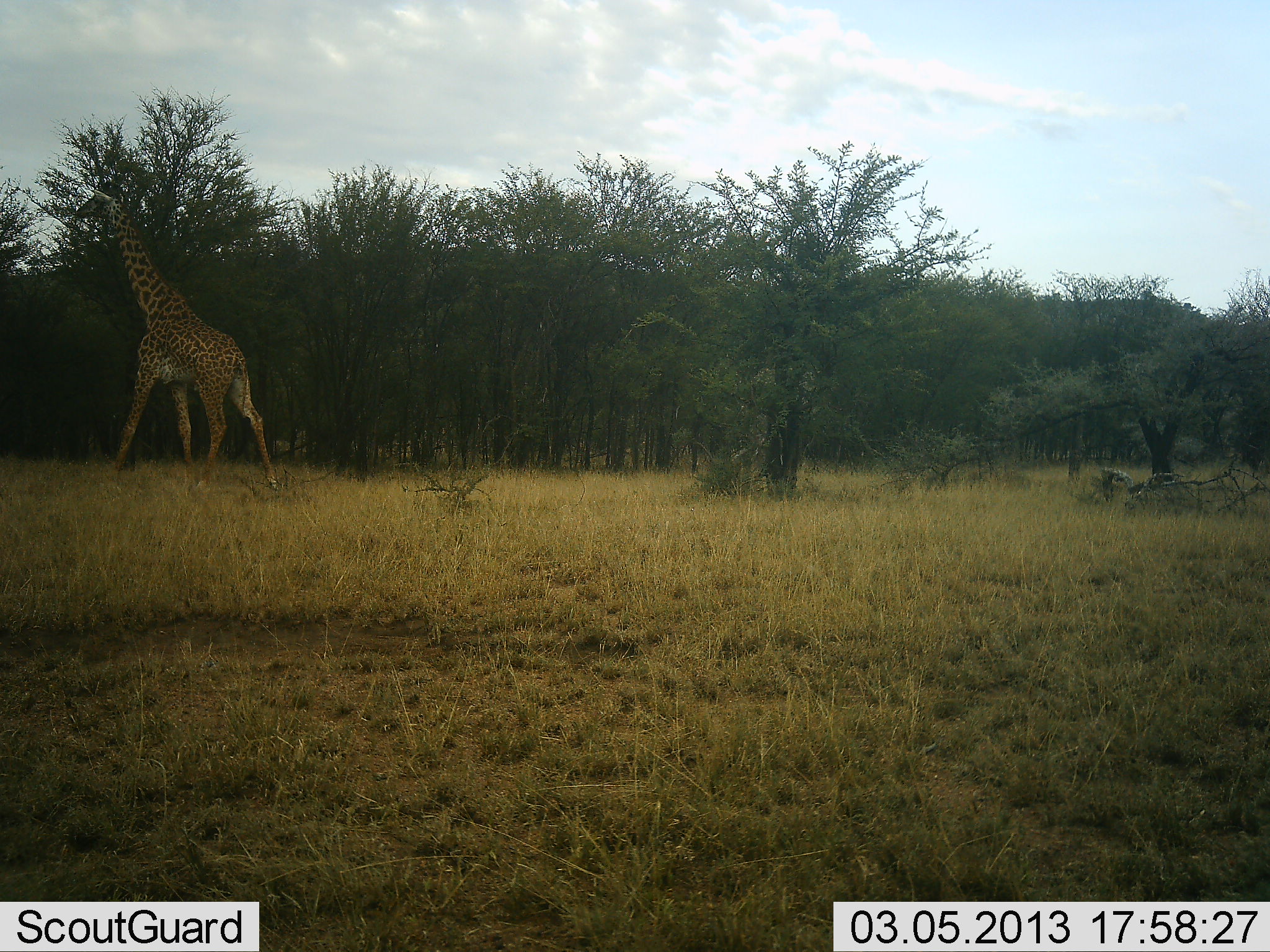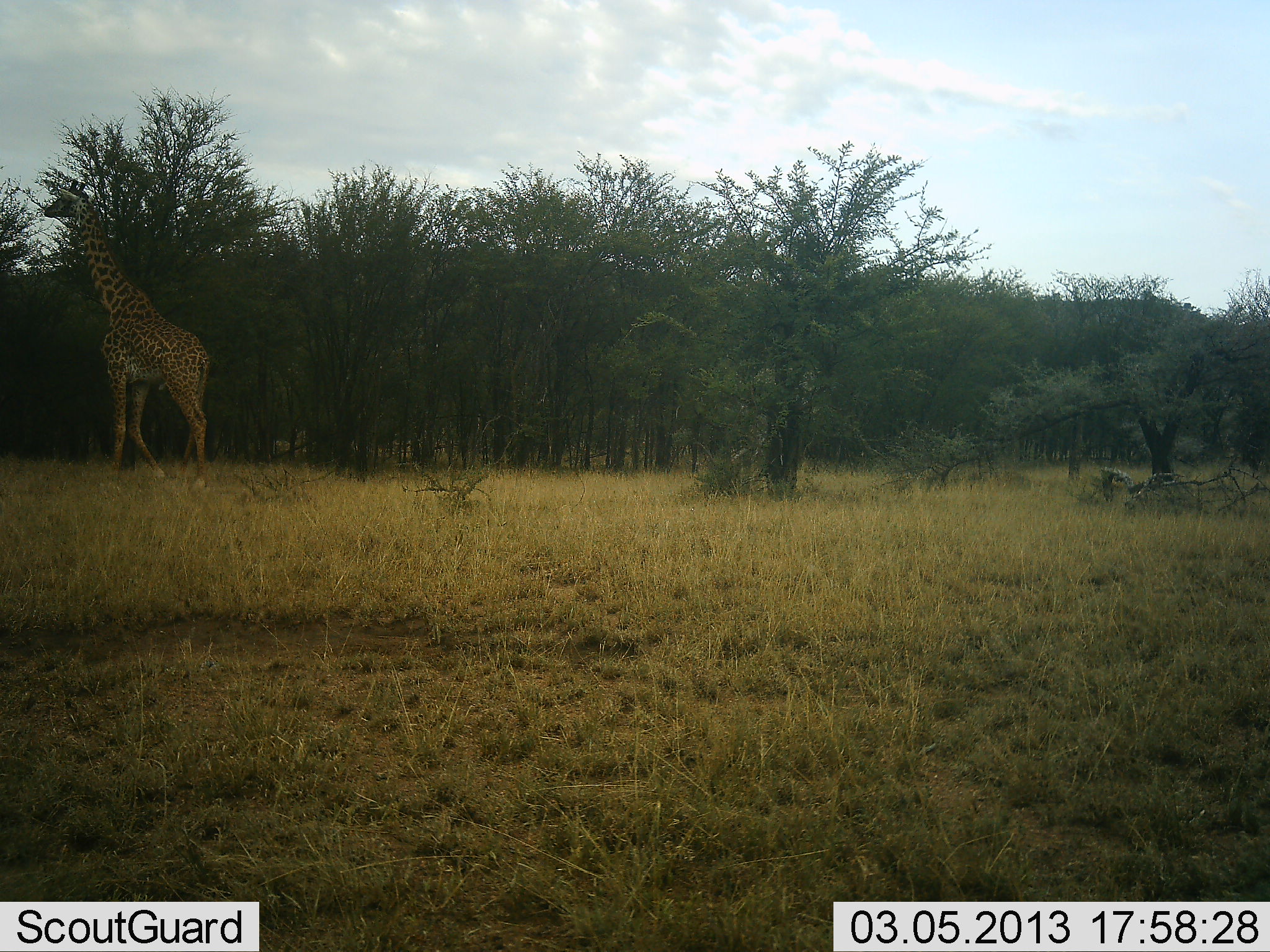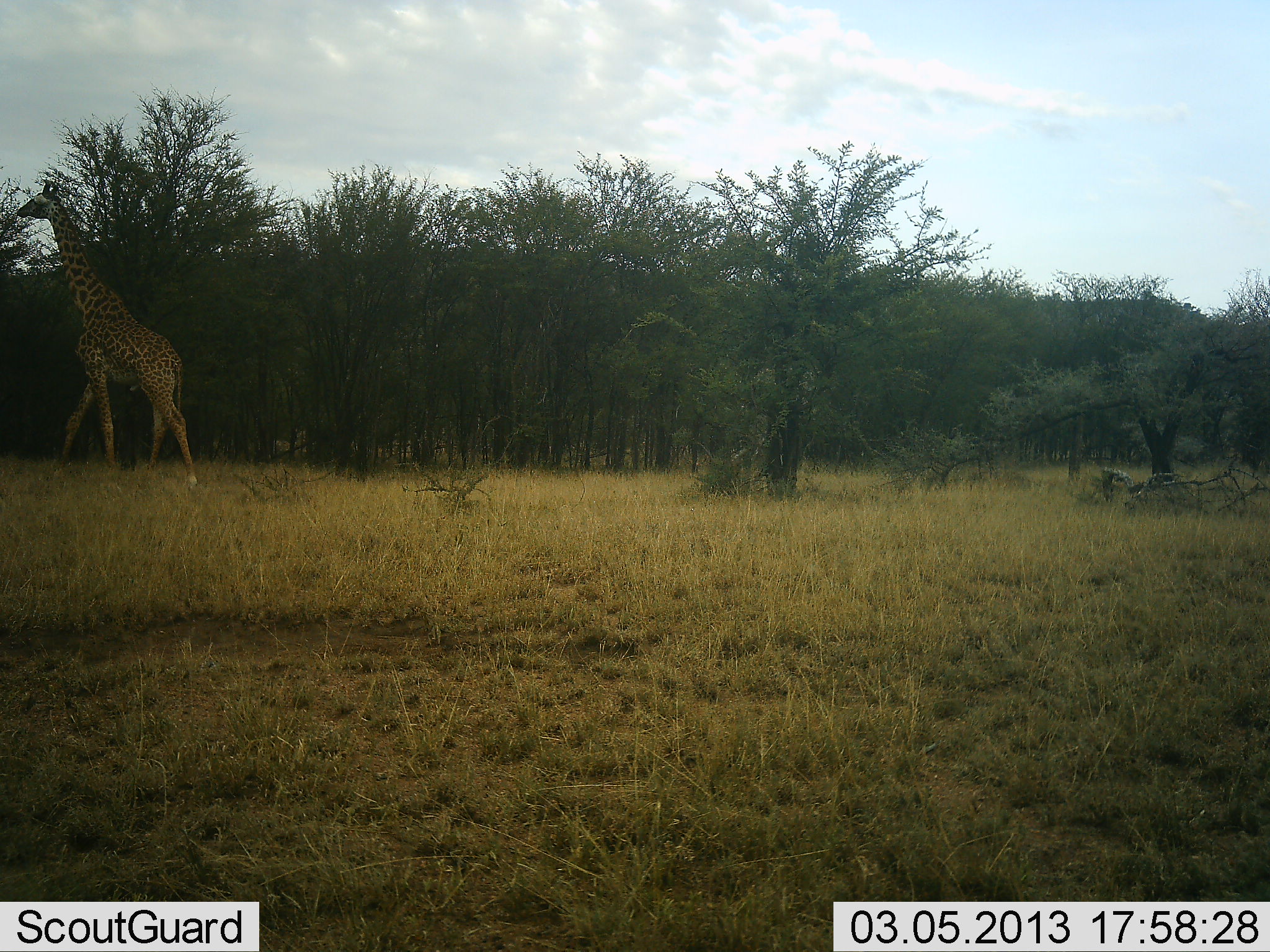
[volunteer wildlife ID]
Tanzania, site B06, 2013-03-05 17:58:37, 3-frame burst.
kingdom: Animalia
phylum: Chordata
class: Mammalia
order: Artiodactyla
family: Giraffidae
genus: Giraffa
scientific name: Giraffa camelopardalis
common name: giraffe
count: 1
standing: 15%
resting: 0%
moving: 87%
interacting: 0%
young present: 0%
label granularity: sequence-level